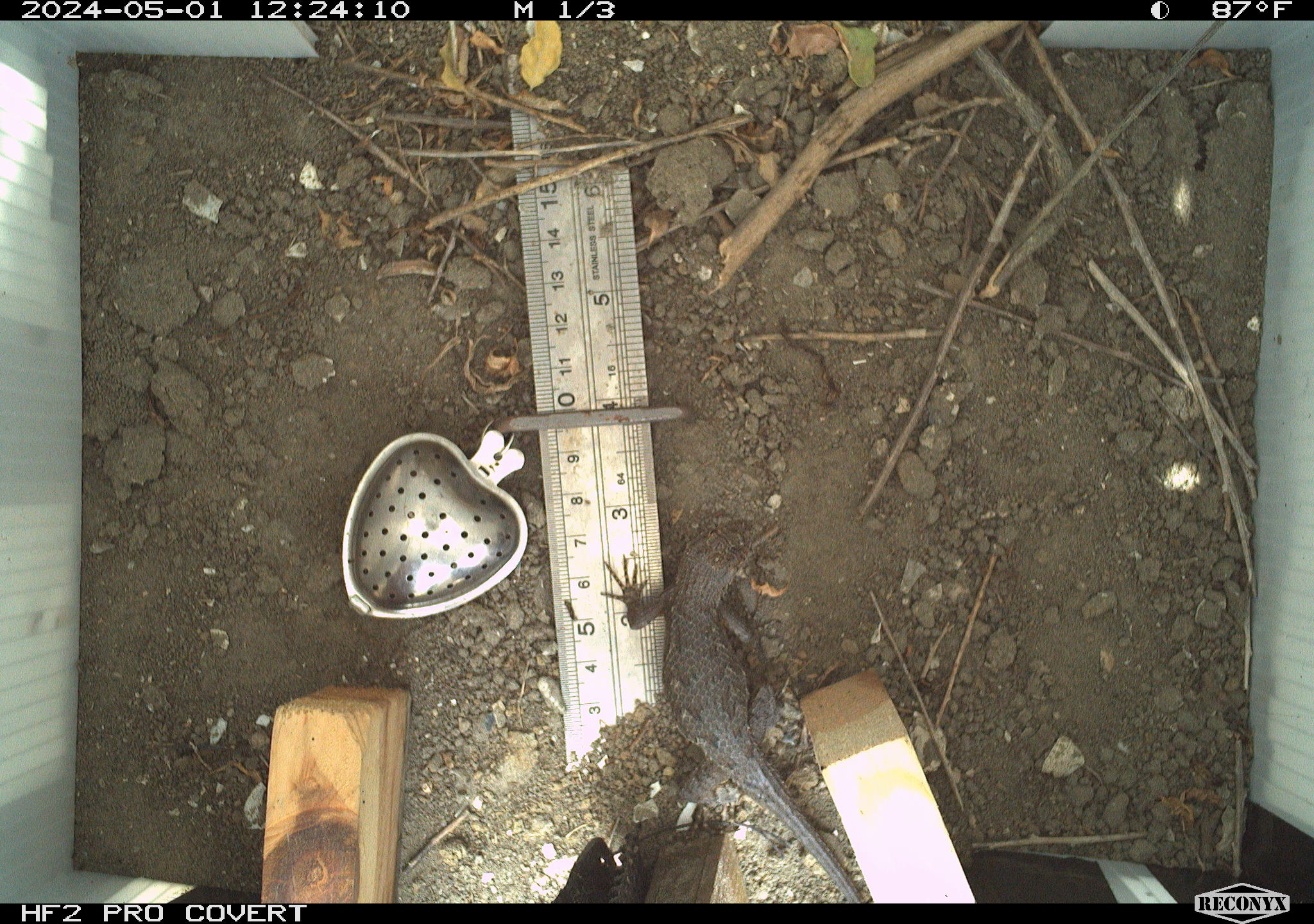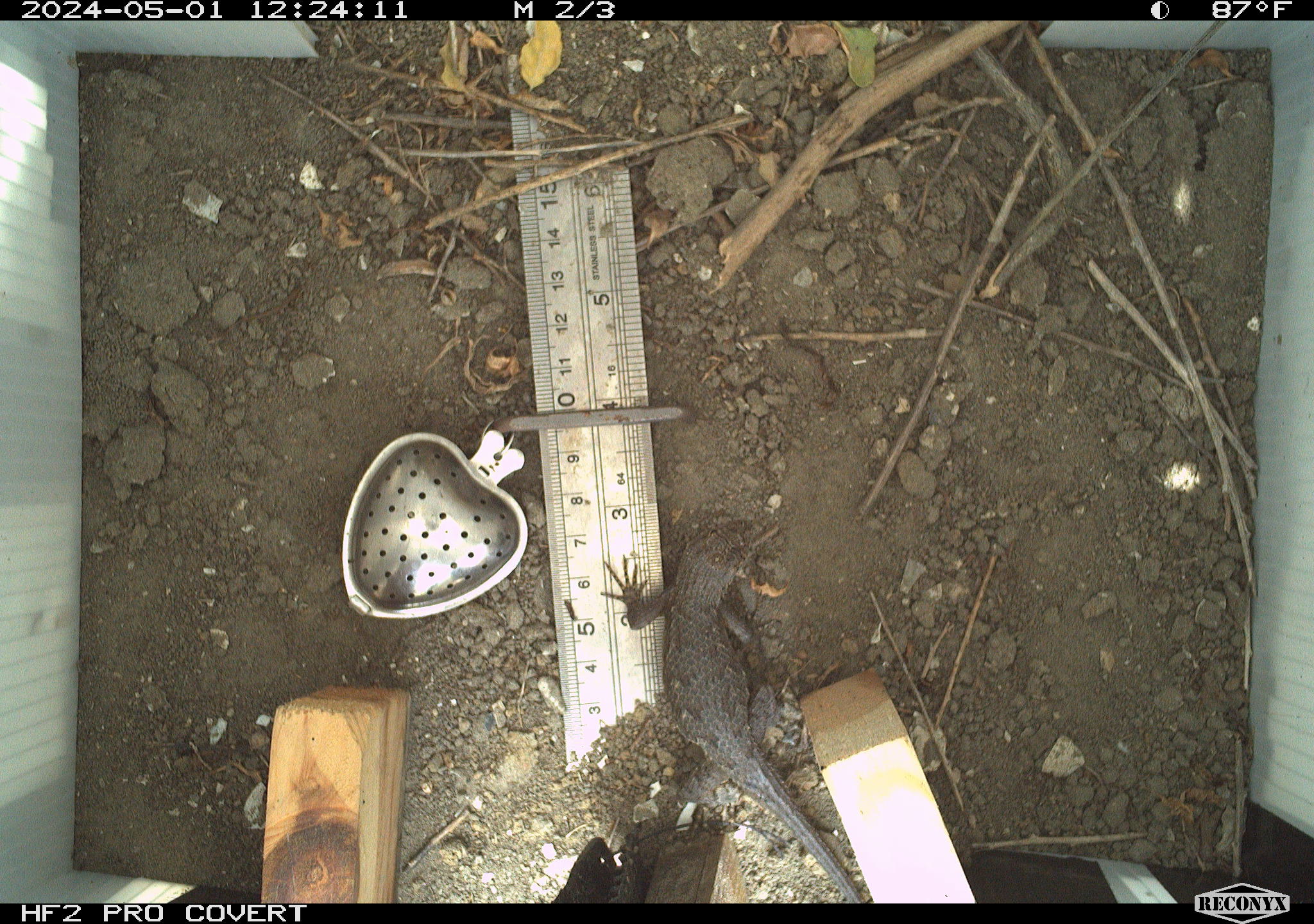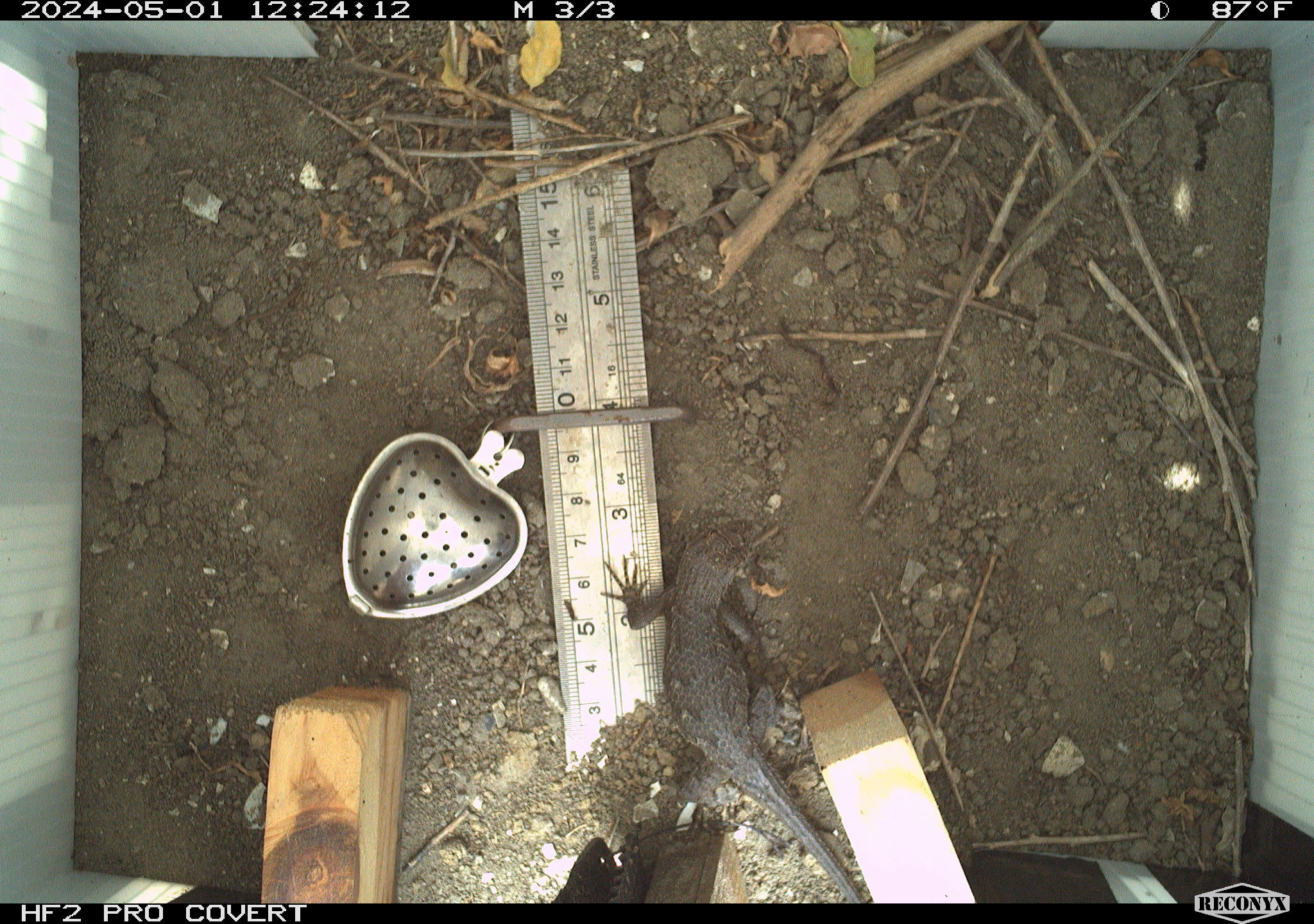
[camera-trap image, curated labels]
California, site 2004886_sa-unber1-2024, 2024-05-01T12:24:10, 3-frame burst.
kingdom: Animalia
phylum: Chordata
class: Reptilia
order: Squamata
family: Phrynosomatidae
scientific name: Phrynosomatidae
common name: phrynosomatid lizards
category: phrynosomatidae family